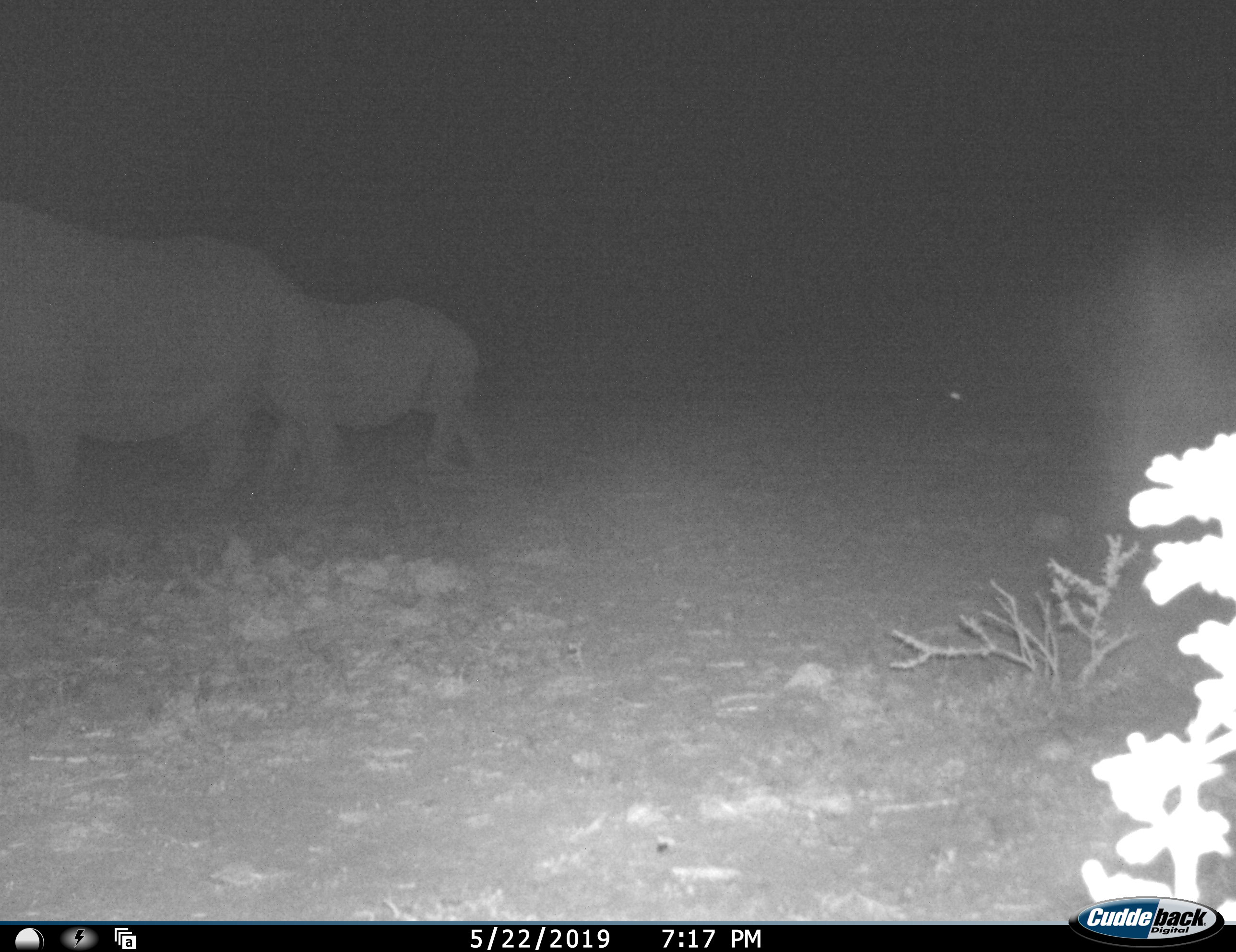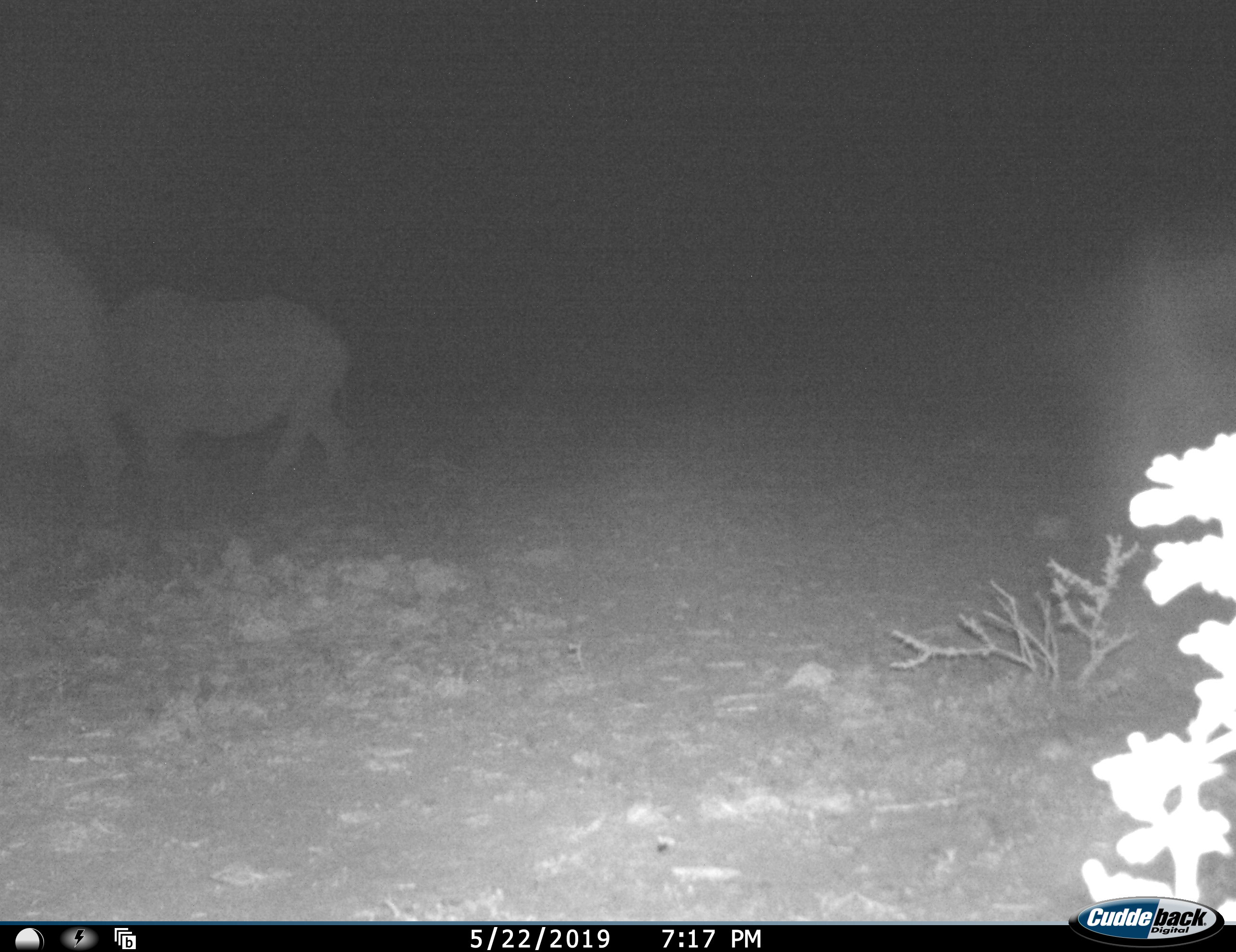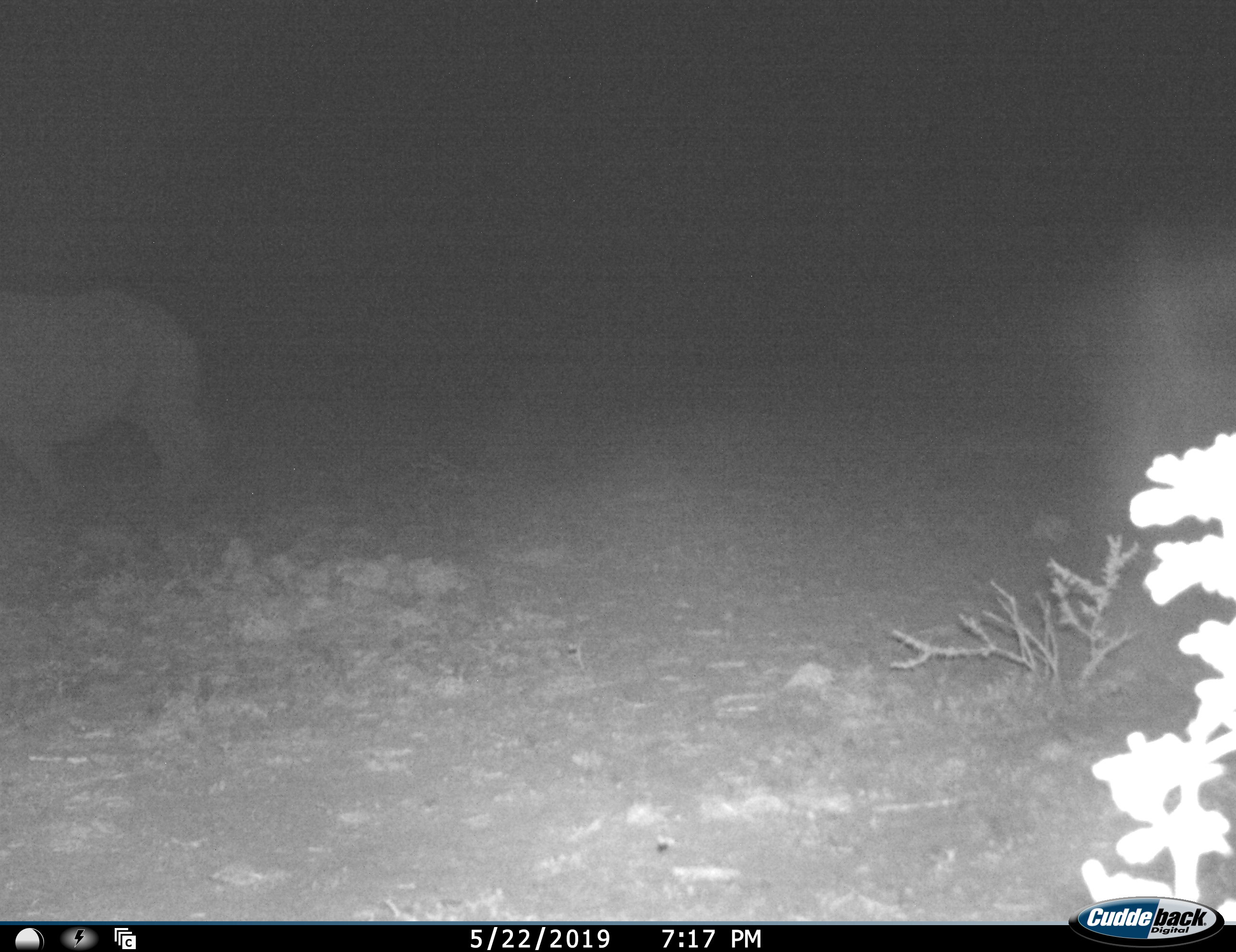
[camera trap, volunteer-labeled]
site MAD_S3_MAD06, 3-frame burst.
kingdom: Animalia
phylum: Chordata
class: Mammalia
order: Perissodactyla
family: Rhinocerotidae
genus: Ceratotherium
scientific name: Ceratotherium simum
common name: white rhinoceros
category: rhinoceroswhite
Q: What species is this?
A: Rhinoceroswhite (white rhinoceros) (Ceratotherium simum).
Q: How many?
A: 2.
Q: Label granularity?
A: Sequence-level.